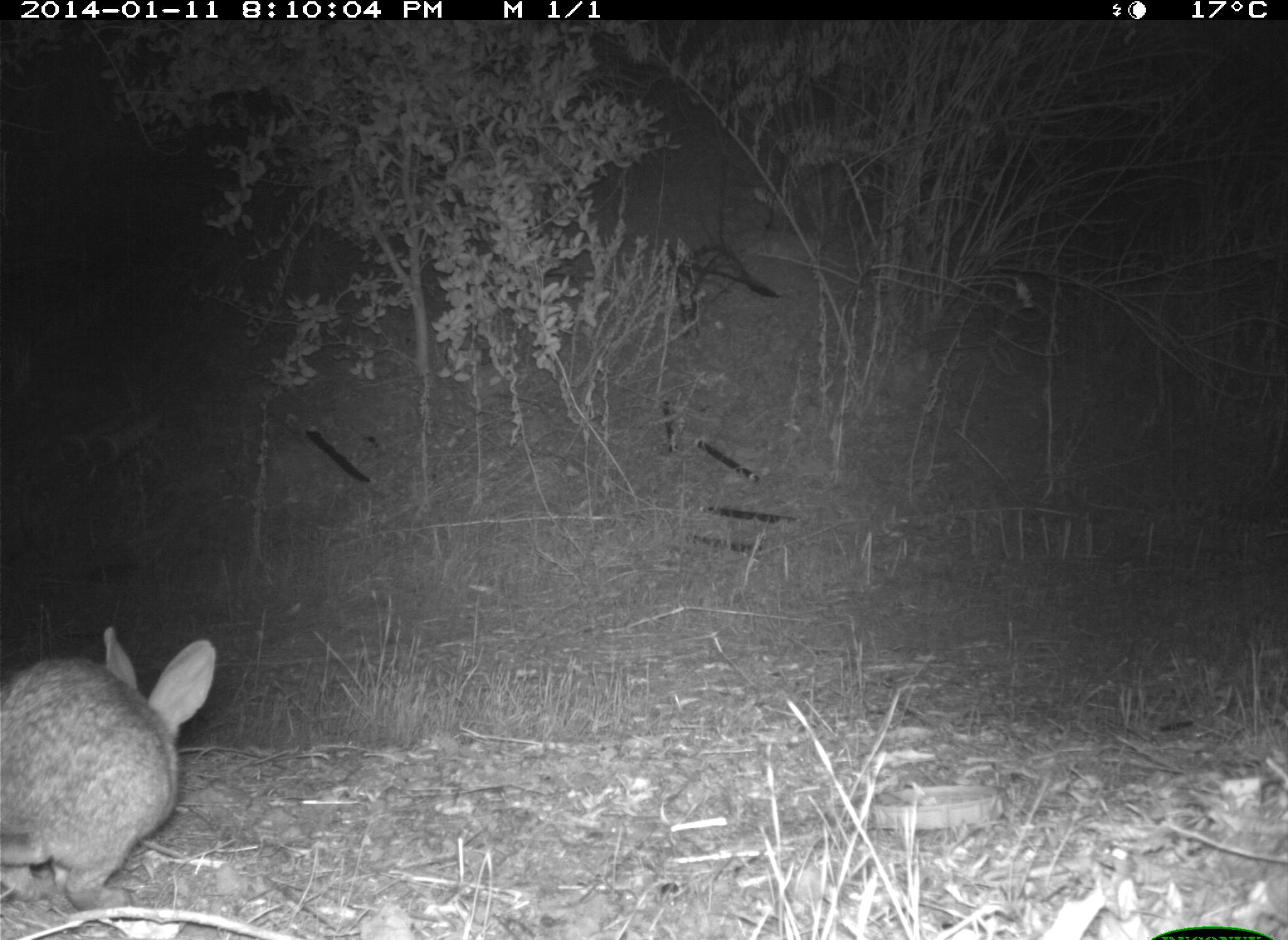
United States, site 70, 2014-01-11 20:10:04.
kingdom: Animalia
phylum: Chordata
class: Mammalia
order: Lagomorpha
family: Leporidae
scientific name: Leporidae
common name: rabbits and hares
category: rabbit